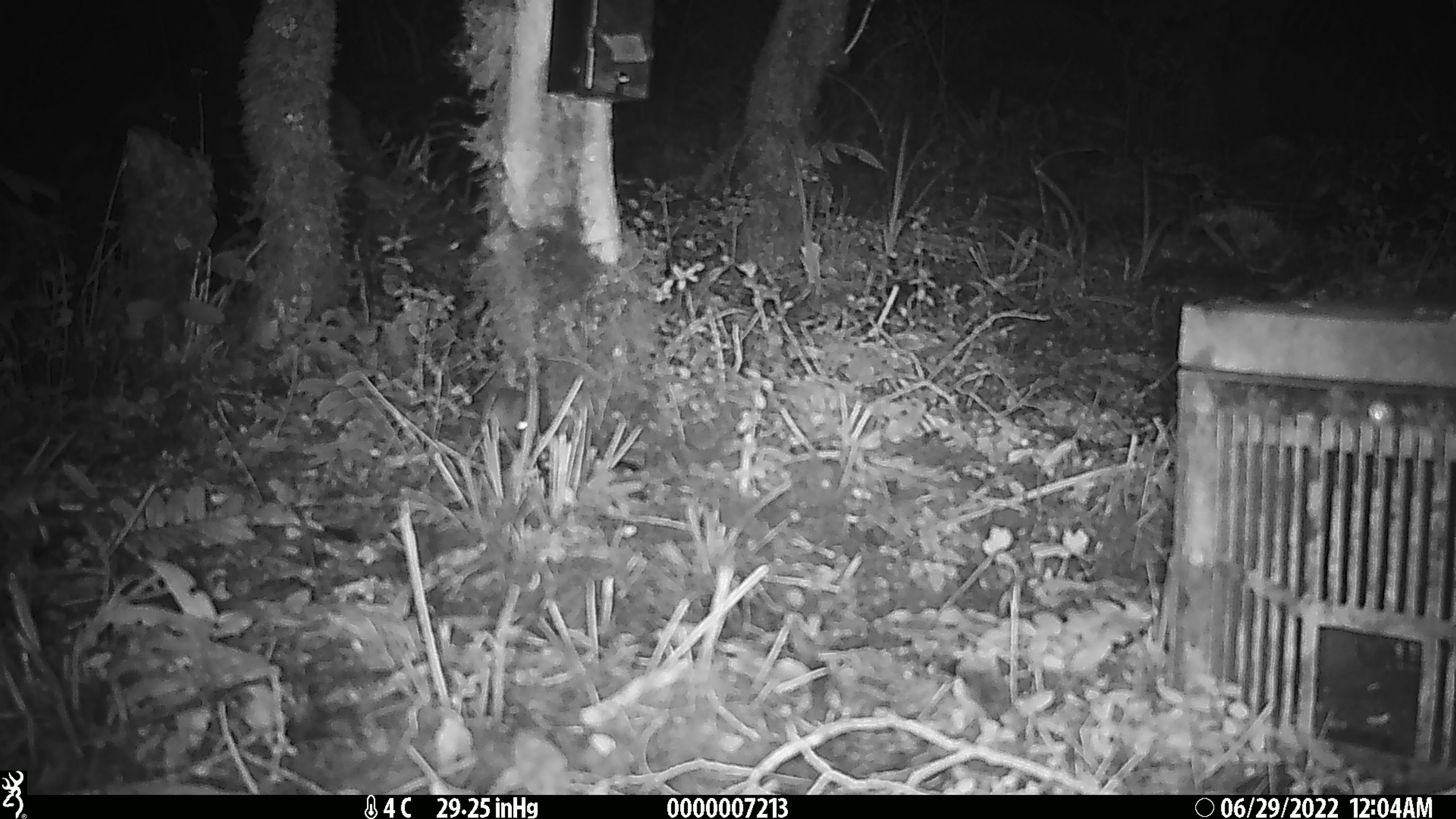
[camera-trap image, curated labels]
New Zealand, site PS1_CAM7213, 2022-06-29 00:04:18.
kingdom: Animalia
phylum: Chordata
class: Mammalia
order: Rodentia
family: Muridae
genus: Mus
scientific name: Mus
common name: mouse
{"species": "mouse (Mus)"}